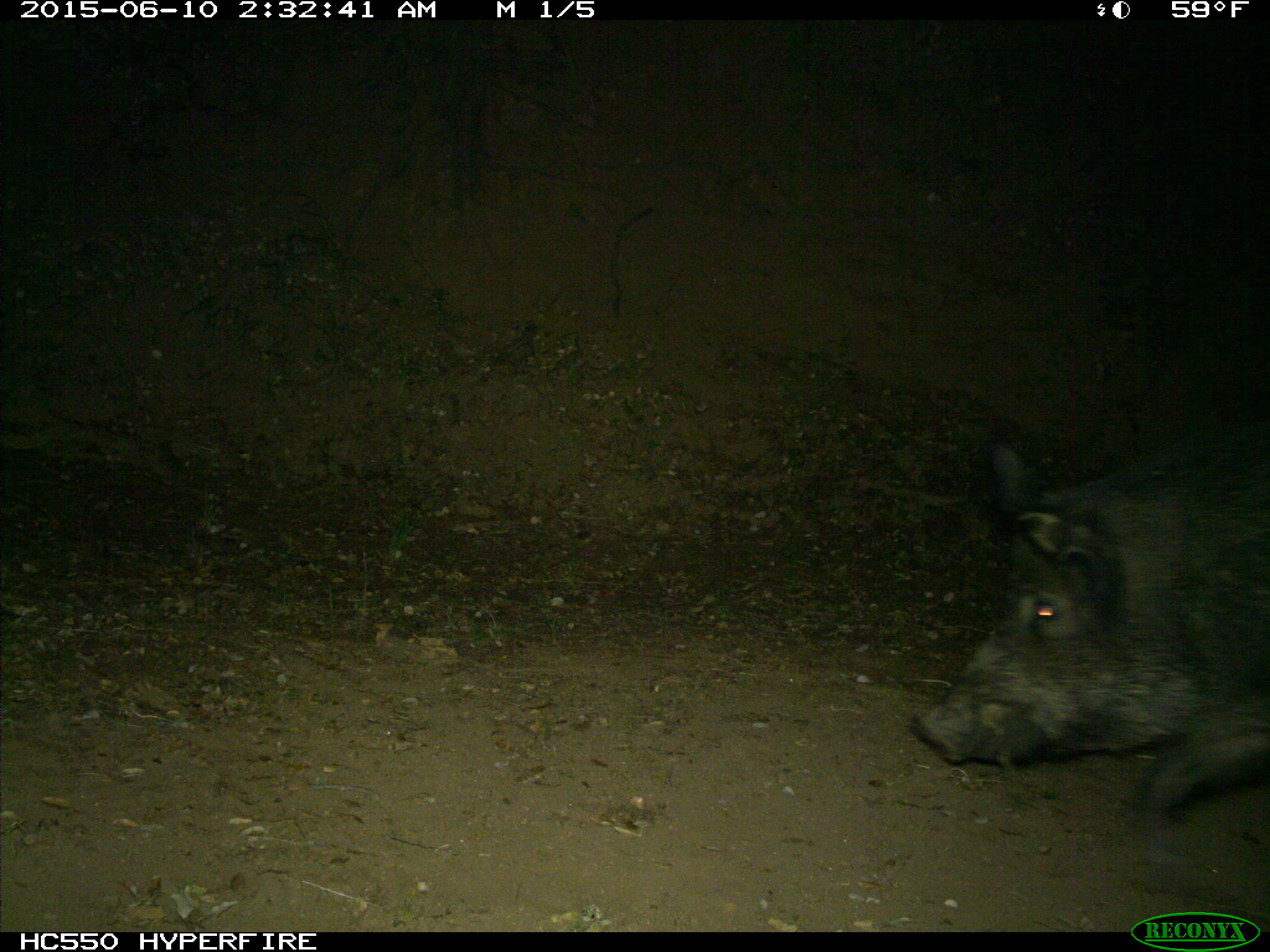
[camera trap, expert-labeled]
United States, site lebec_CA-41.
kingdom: Animalia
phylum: Chordata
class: Mammalia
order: Artiodactyla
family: Suidae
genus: Sus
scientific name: Sus scrofa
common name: wild boar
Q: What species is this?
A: Sus scrofa (wild boar).